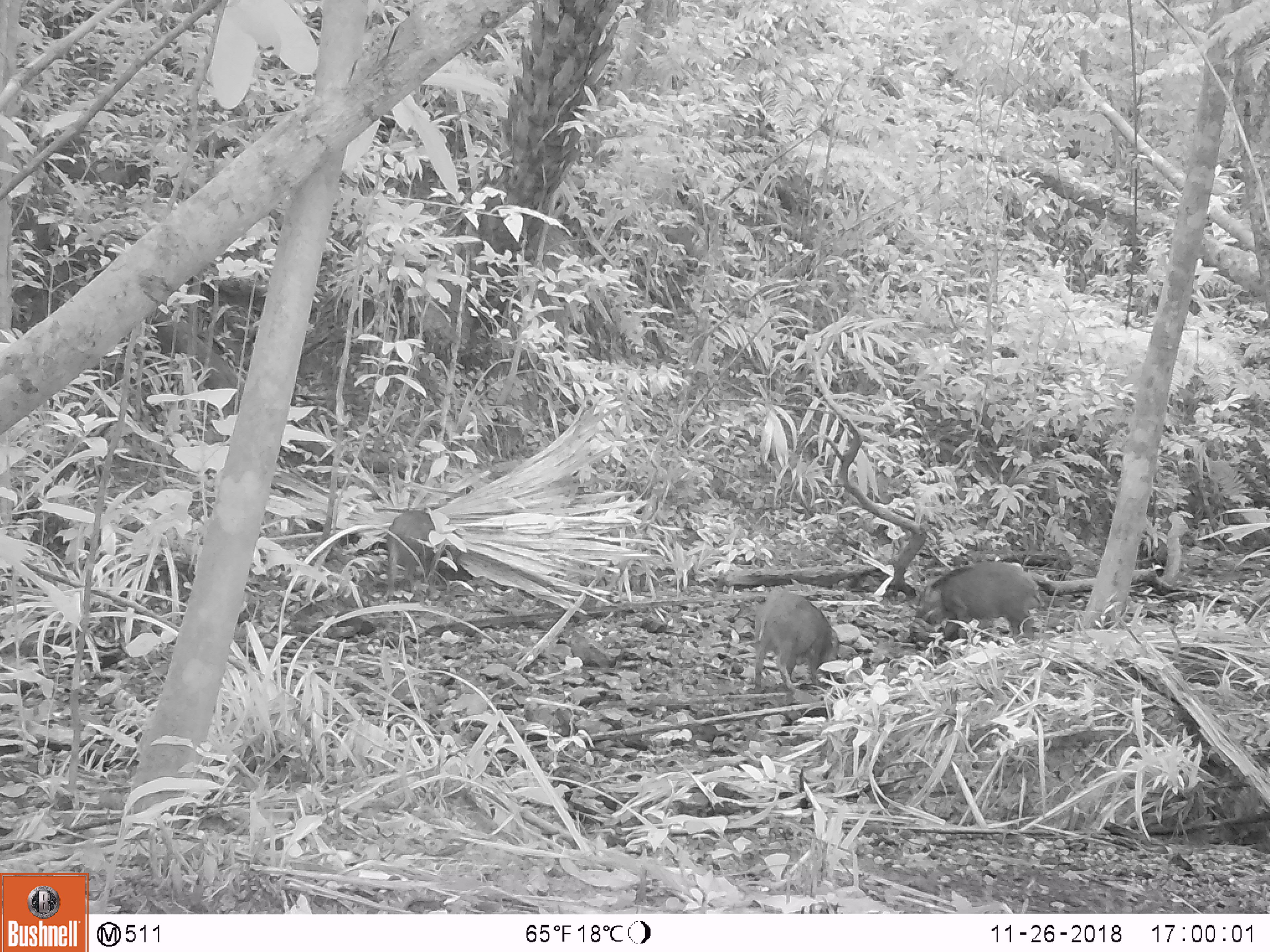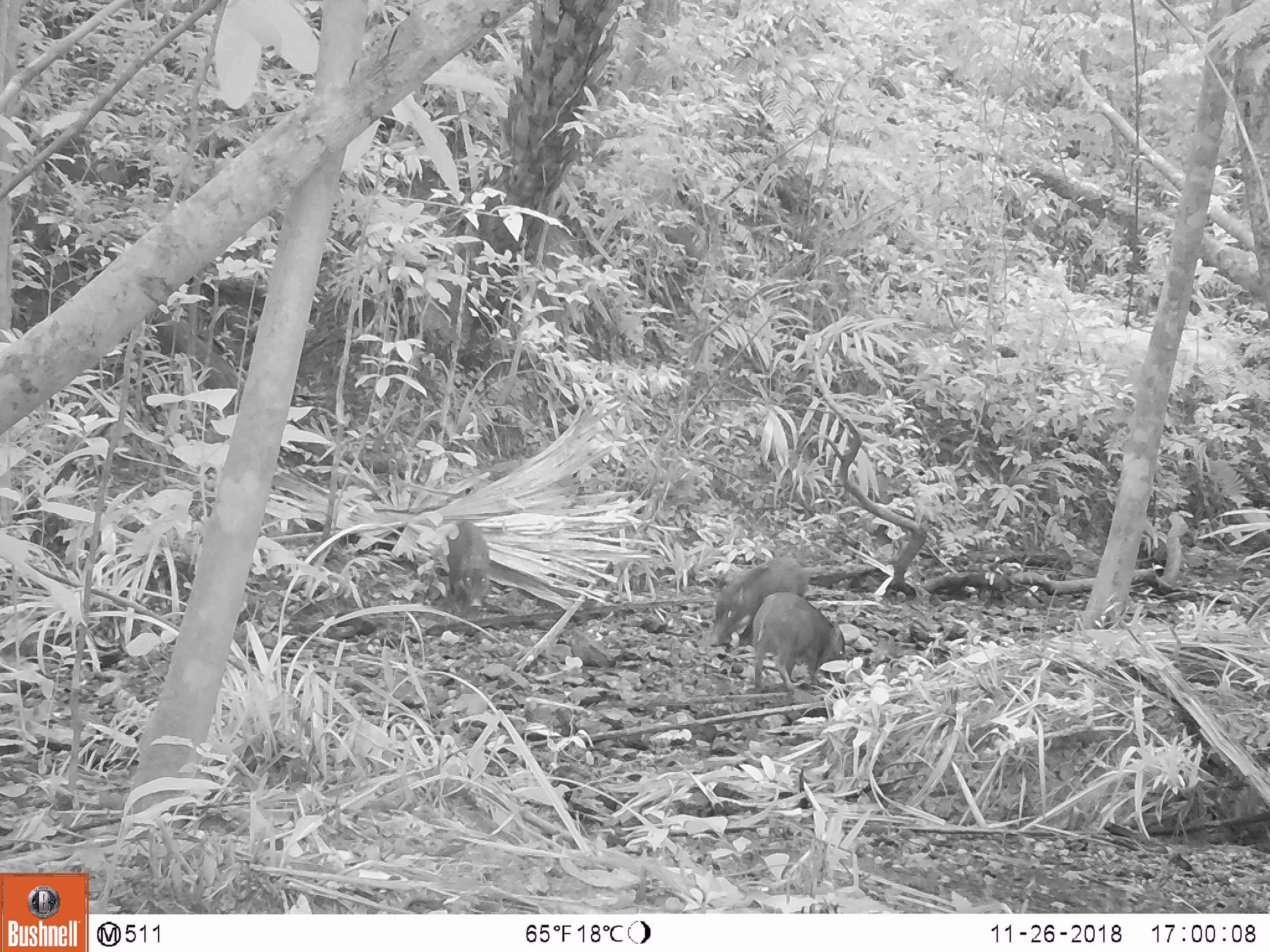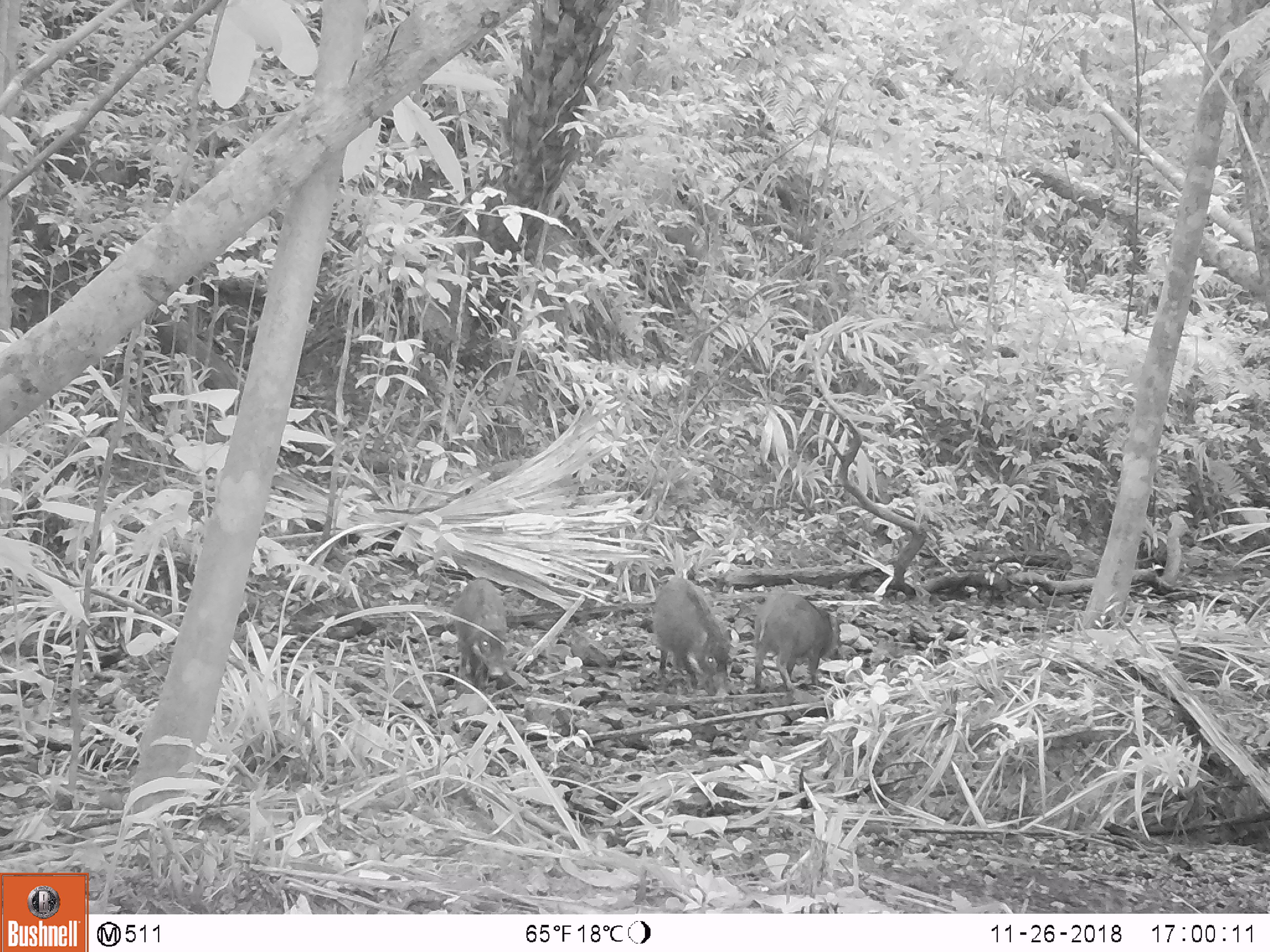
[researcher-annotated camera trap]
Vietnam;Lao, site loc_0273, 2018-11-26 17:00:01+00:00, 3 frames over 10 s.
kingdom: Animalia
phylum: Chordata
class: Mammalia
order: Artiodactyla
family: Suidae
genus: Sus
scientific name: Sus scrofa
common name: eurasian wild pig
Eurasian wild pig (Sus scrofa). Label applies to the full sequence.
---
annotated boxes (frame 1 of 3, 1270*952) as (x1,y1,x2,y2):
eurasian wild pig: (908,561,1042,657); (750,591,841,692); (386,510,436,598)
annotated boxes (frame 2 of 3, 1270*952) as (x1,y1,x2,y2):
eurasian wild pig: (707,554,811,647); (750,591,843,693); (445,520,492,609)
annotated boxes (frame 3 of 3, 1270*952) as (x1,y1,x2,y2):
eurasian wild pig: (652,576,736,697); (751,591,842,693); (450,577,510,688)